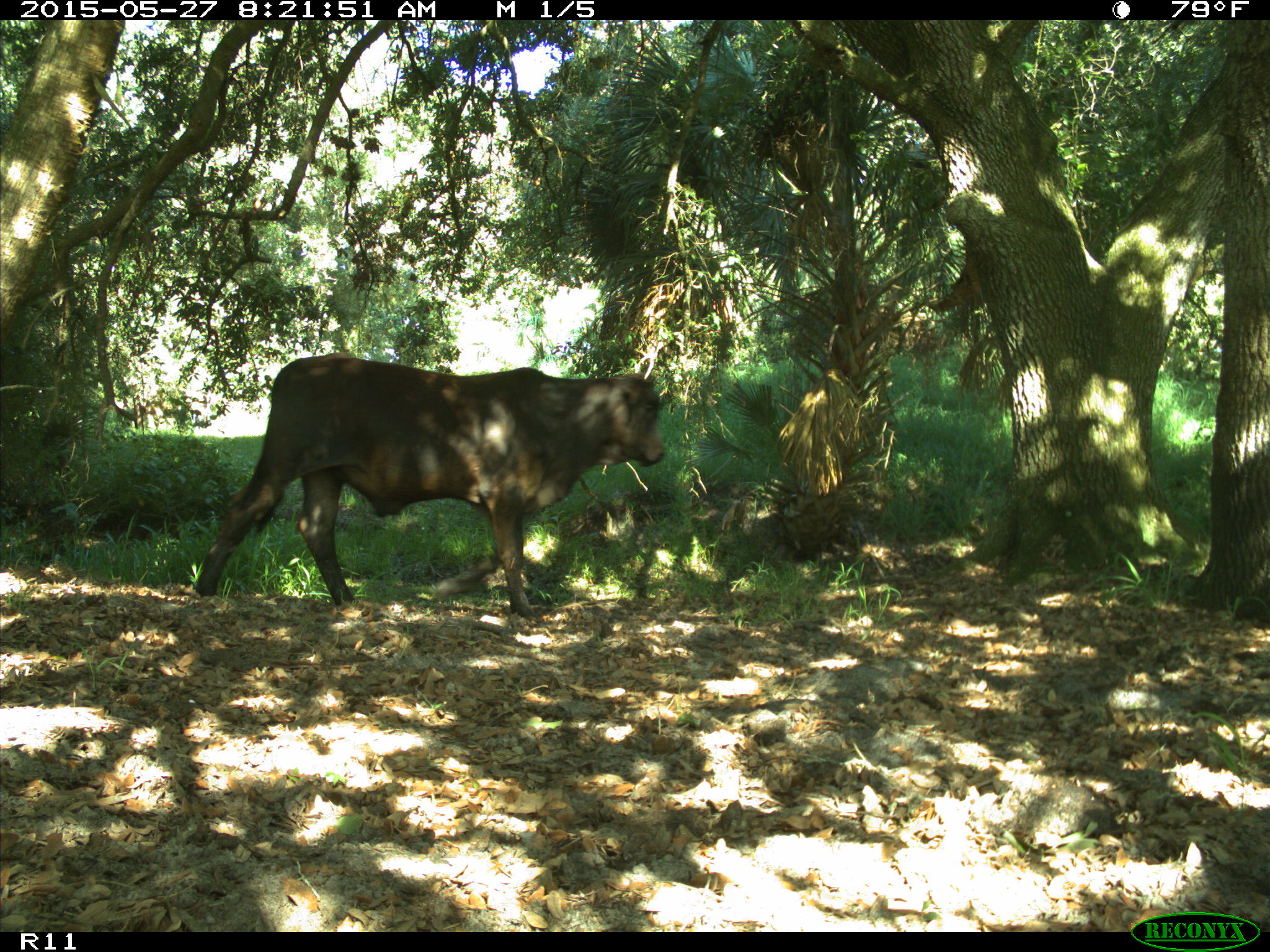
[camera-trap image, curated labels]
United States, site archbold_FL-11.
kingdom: Animalia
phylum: Chordata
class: Mammalia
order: Artiodactyla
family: Bovidae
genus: Bos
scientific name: Bos taurus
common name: domestic cow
Bos taurus (domestic cow).